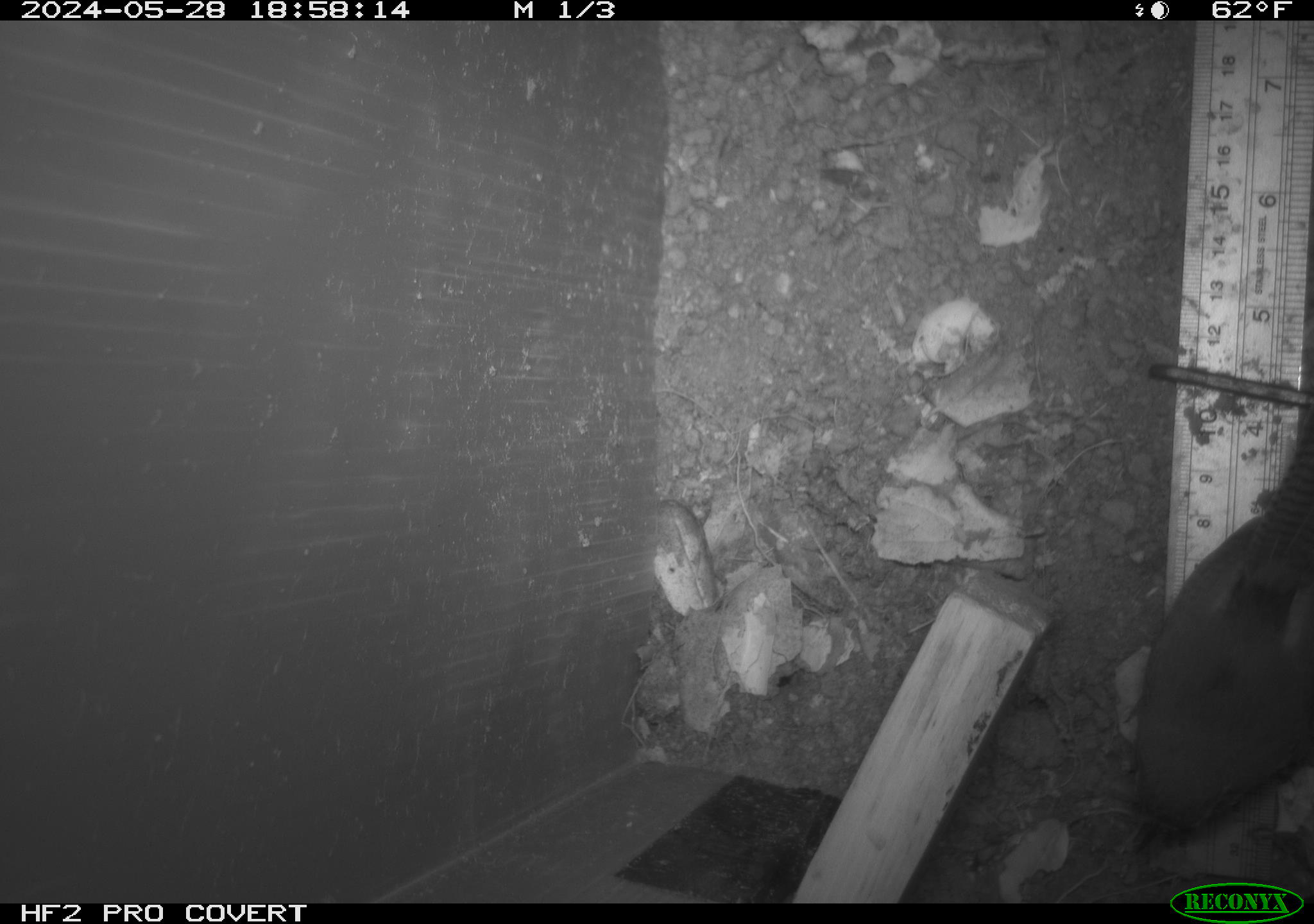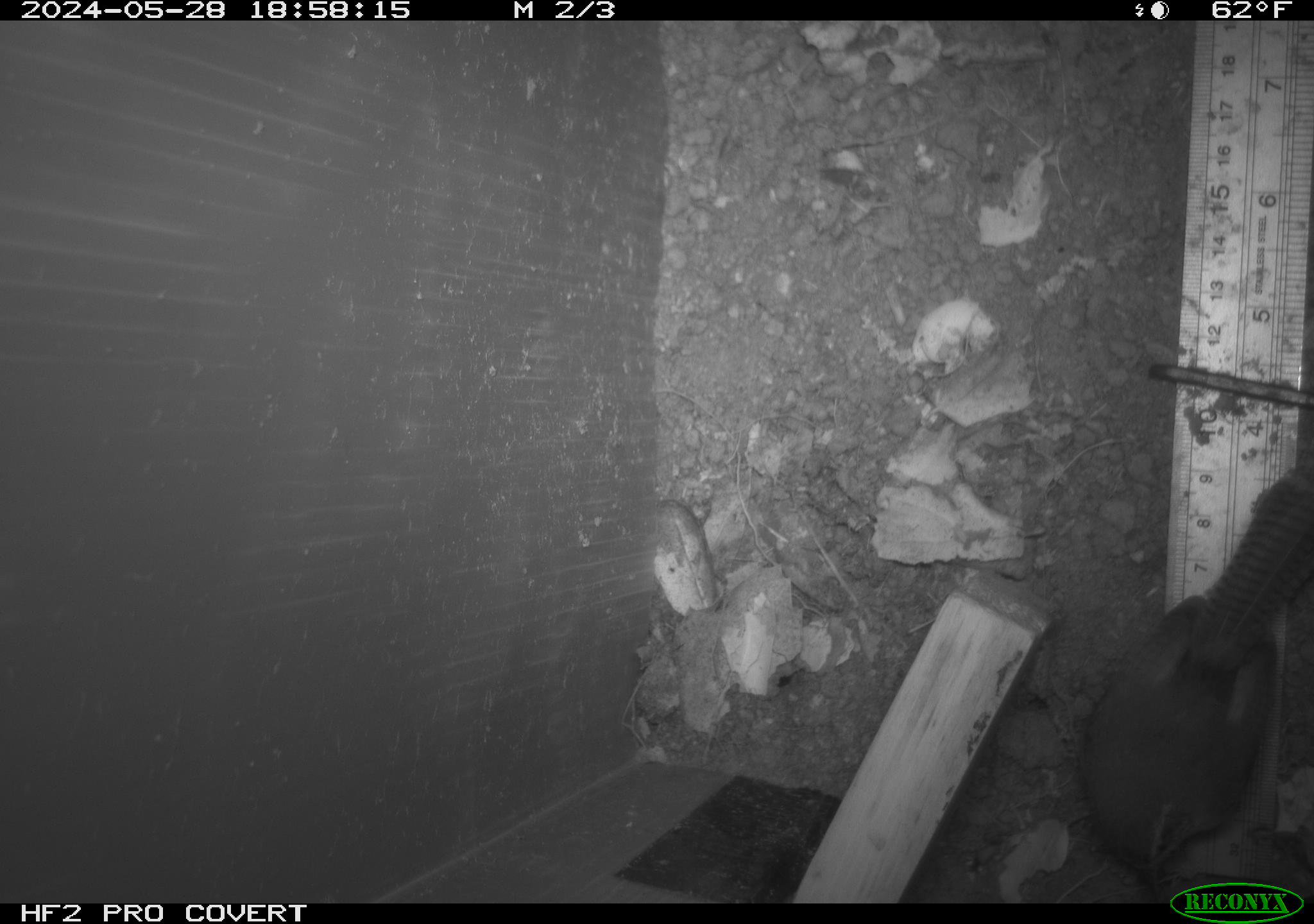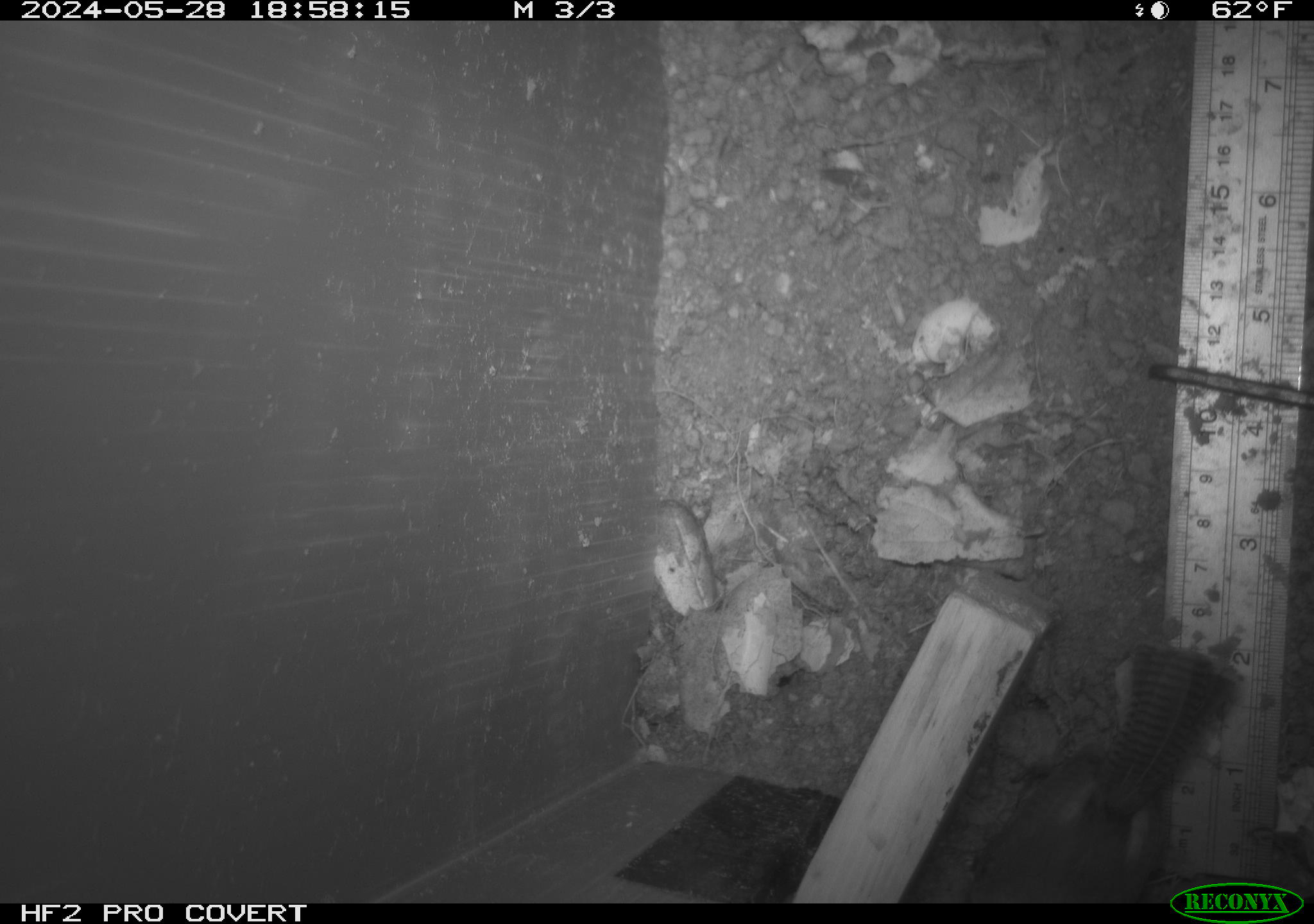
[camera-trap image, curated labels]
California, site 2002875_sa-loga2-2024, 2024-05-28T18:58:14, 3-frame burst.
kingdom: Animalia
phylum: Chordata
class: Aves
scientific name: Aves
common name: bird